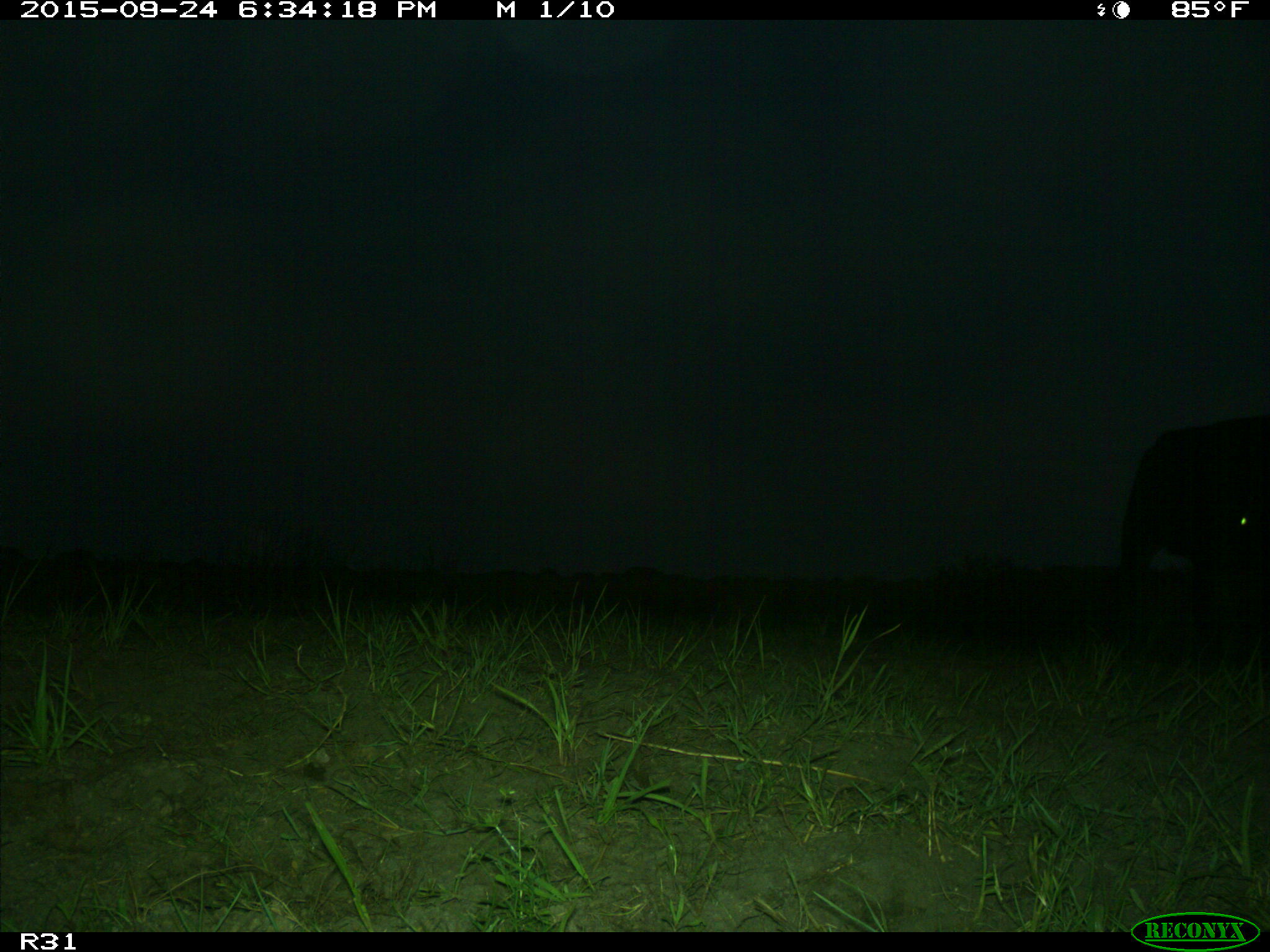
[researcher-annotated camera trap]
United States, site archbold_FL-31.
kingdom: Animalia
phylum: Chordata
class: Mammalia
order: Artiodactyla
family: Bovidae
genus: Bos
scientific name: Bos taurus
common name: domestic cow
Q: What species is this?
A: Bos taurus (domestic cow).